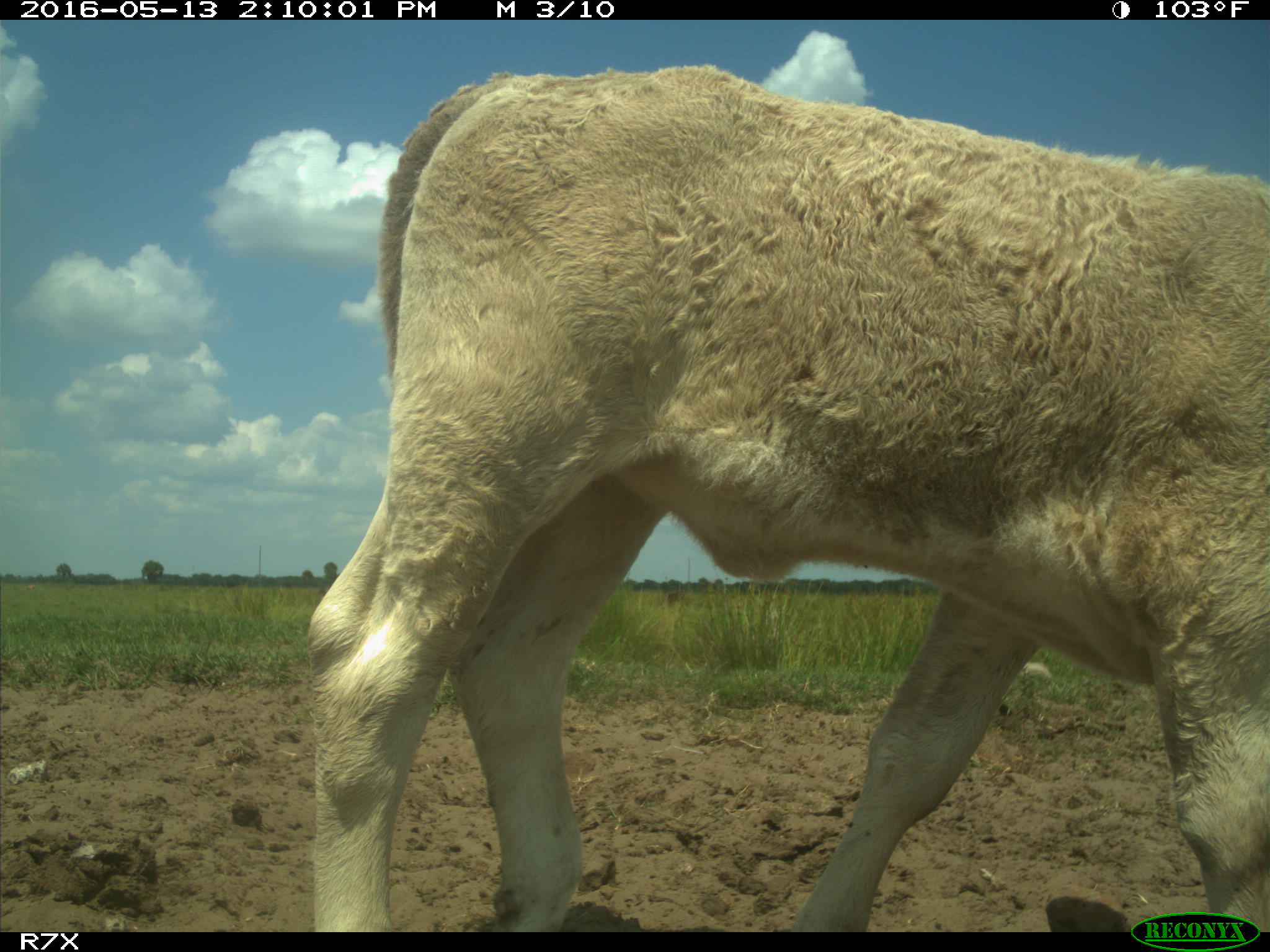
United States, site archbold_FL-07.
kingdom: Animalia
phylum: Chordata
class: Mammalia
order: Artiodactyla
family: Bovidae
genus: Bos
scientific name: Bos taurus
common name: domestic cow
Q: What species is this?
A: Bos taurus (domestic cow).